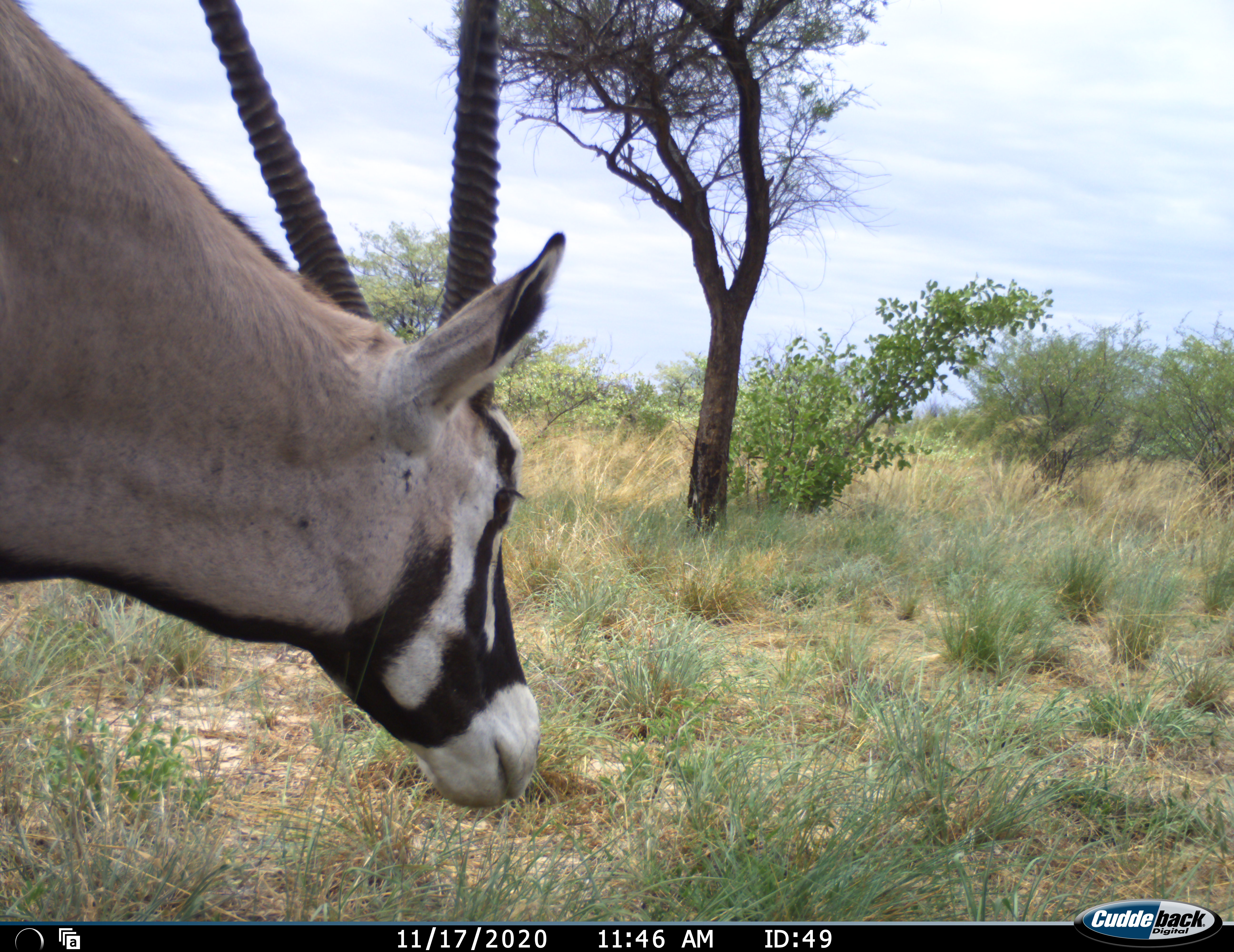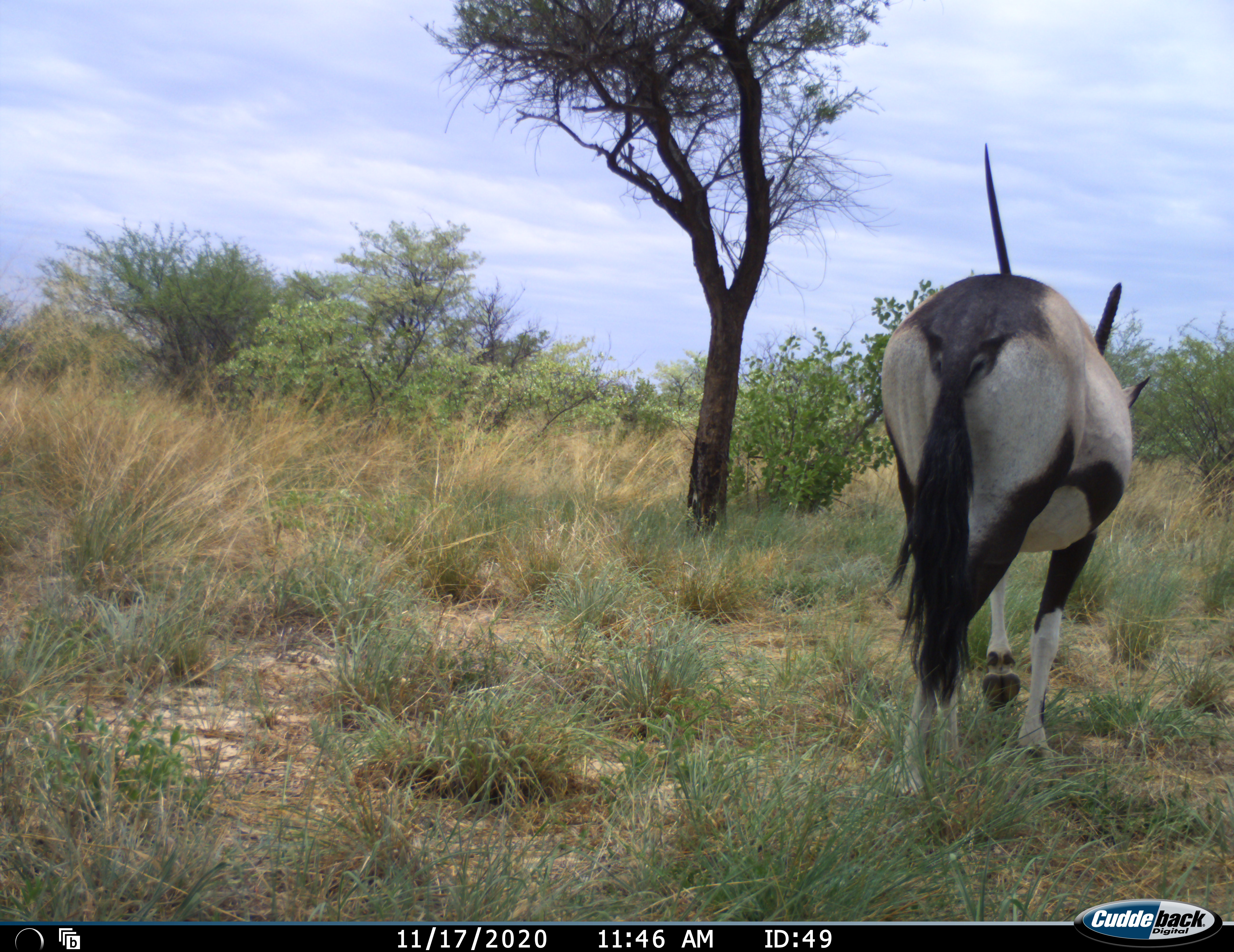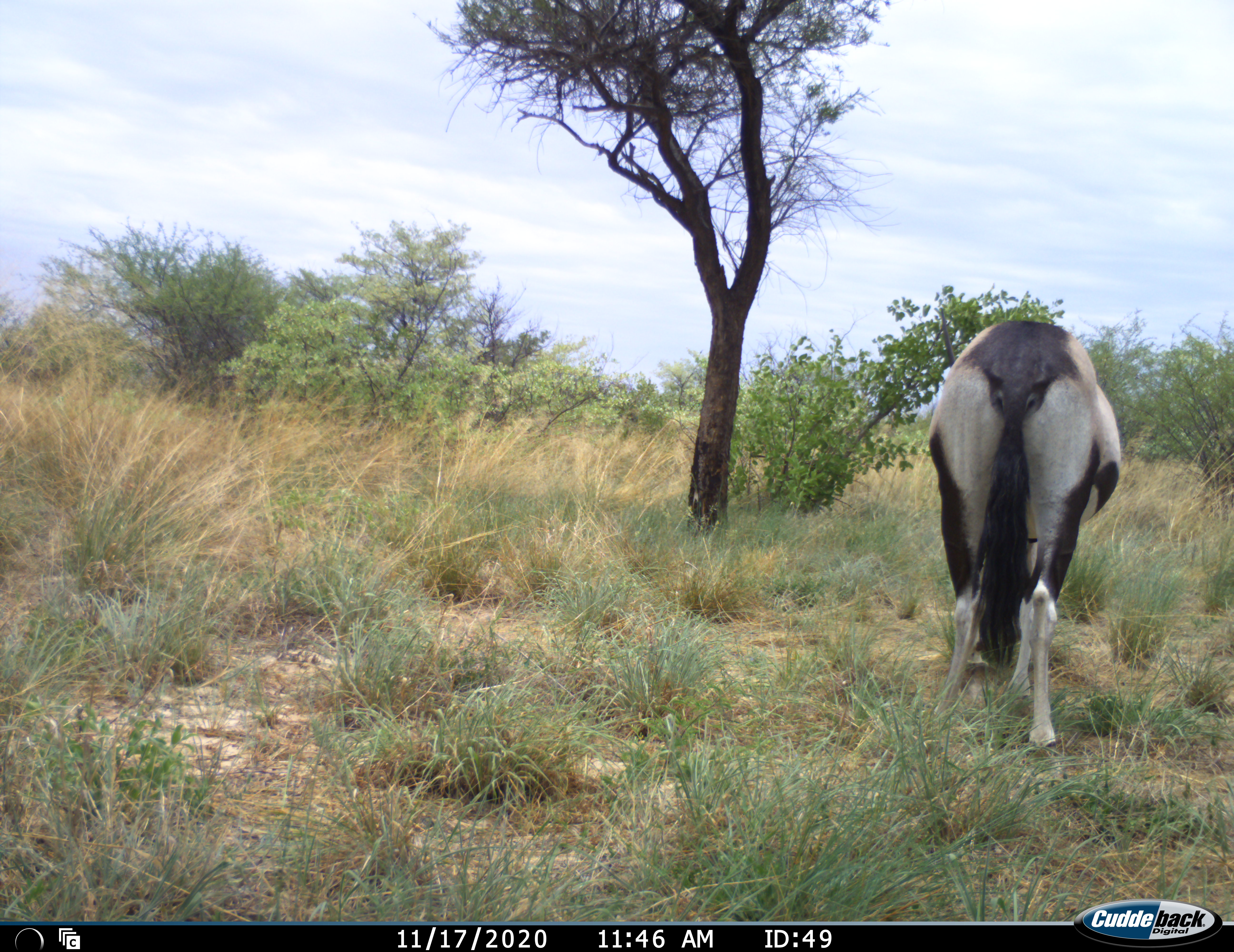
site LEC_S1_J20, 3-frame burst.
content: unidentified animal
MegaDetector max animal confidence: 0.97